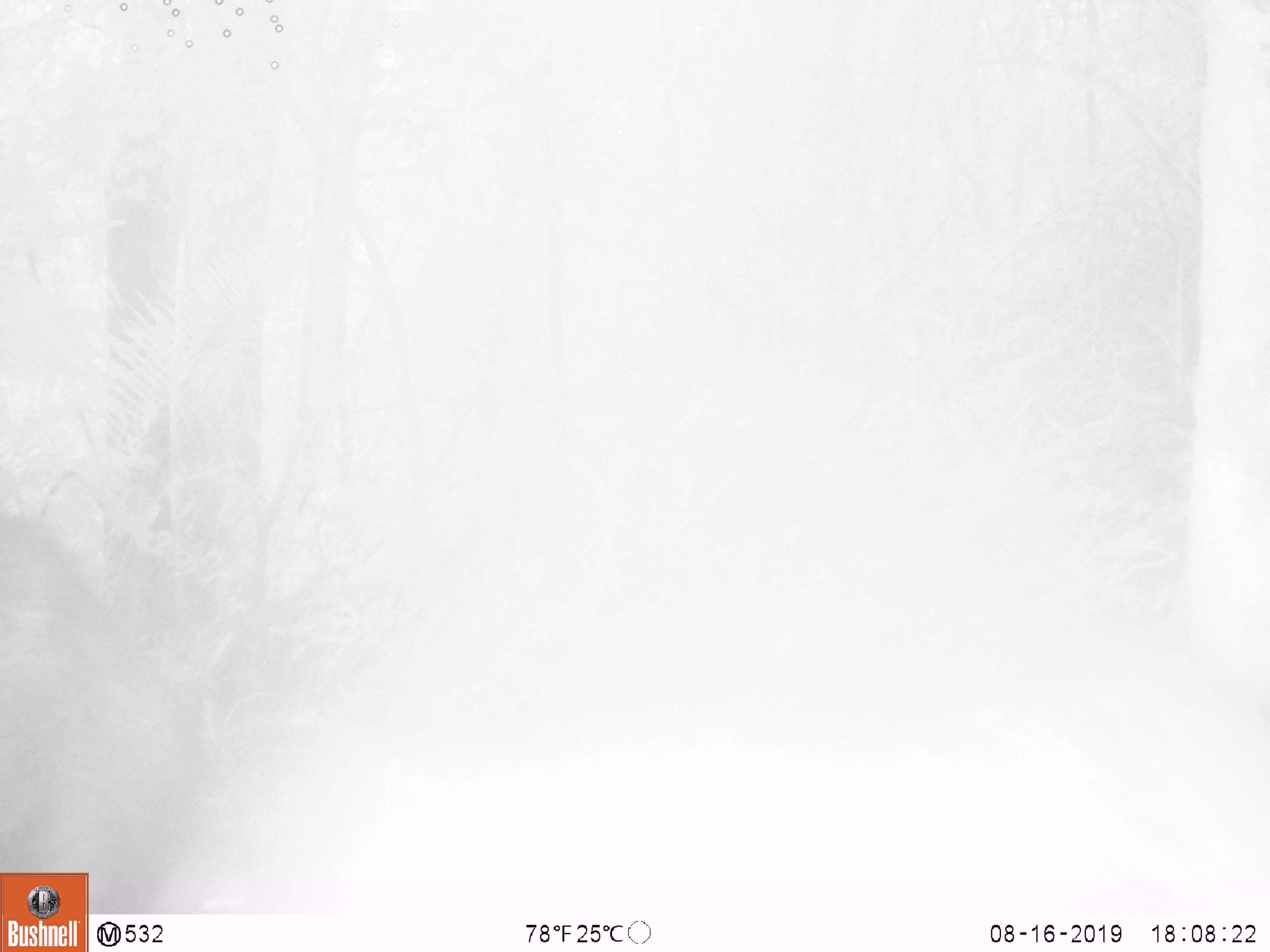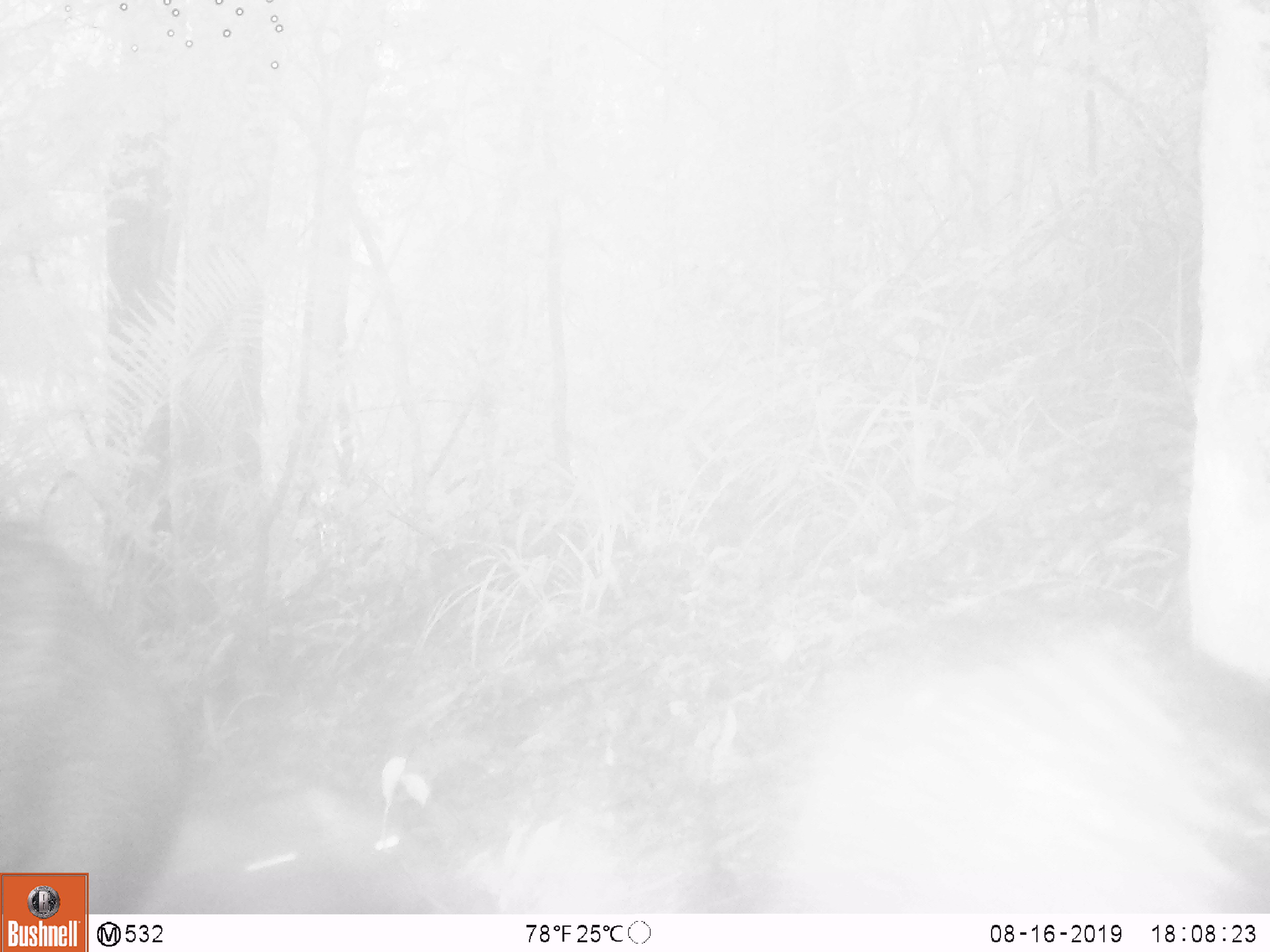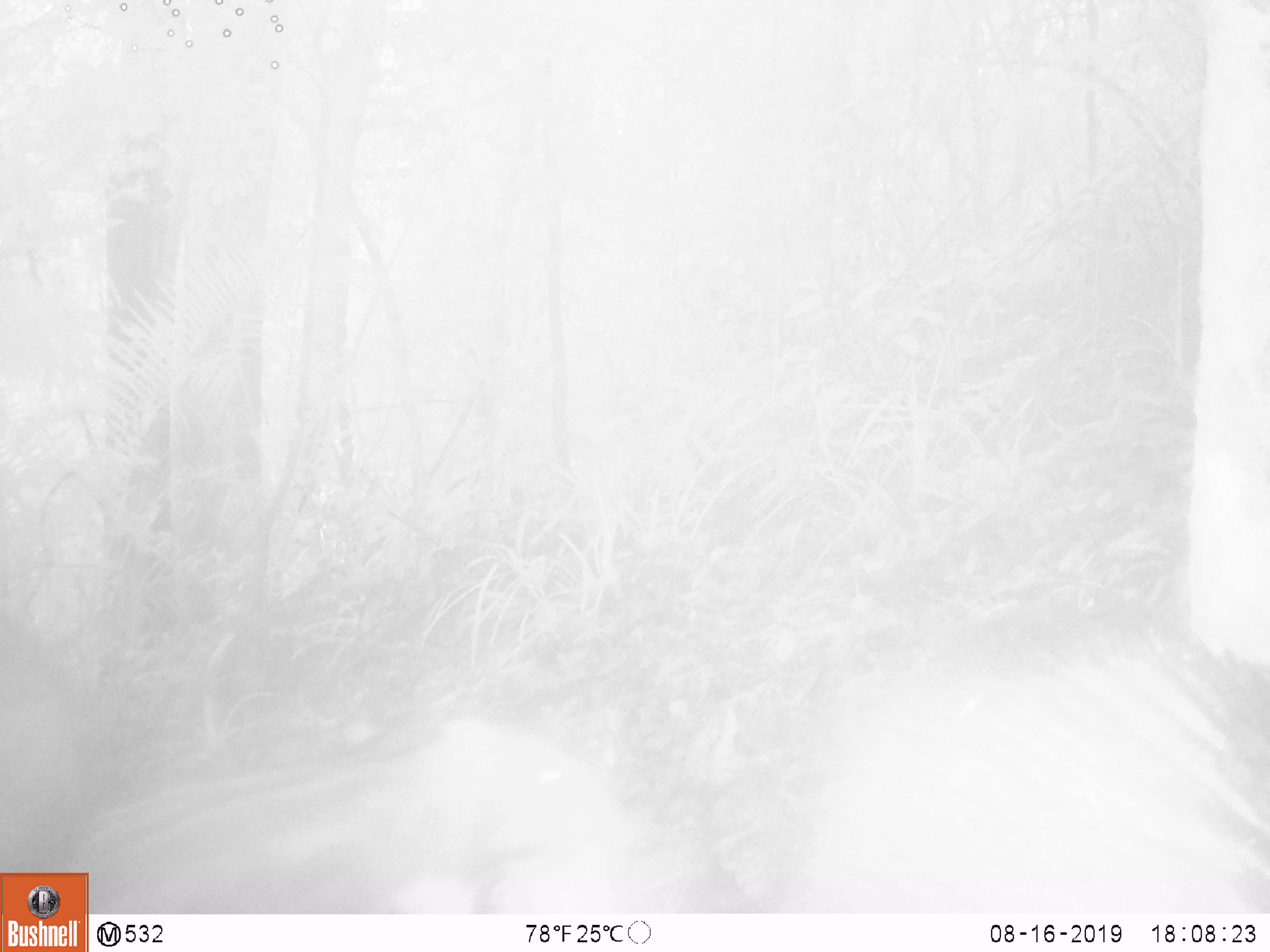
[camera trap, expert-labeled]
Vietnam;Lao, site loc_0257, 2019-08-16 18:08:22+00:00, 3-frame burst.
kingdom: Animalia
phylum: Chordata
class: Mammalia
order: Artiodactyla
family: Suidae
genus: Sus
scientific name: Sus scrofa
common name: eurasian wild pig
Eurasian wild pig (Sus scrofa). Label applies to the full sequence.